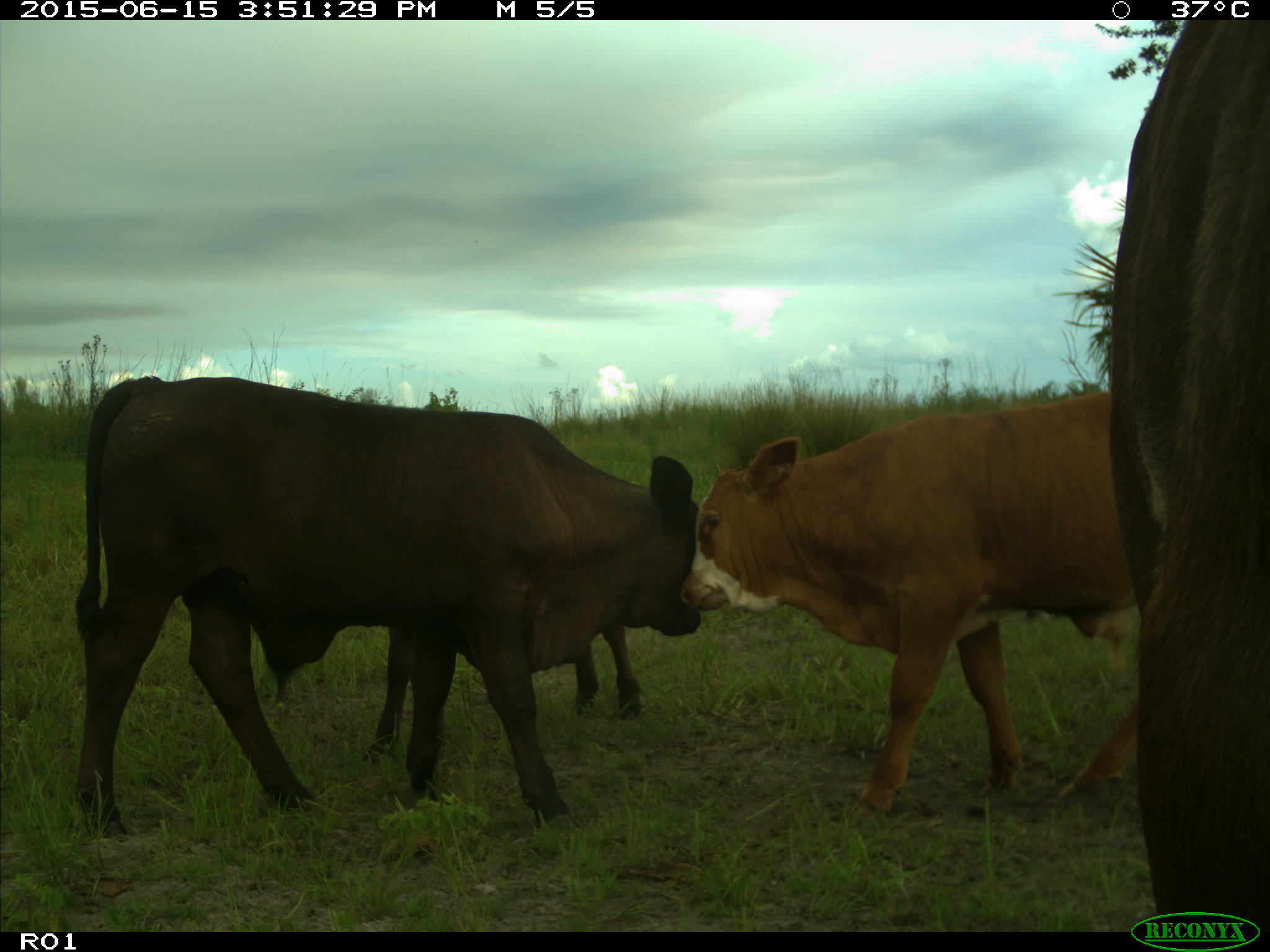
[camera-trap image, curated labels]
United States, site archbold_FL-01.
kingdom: Animalia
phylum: Chordata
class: Mammalia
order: Artiodactyla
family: Bovidae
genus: Bos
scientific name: Bos taurus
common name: domestic cow